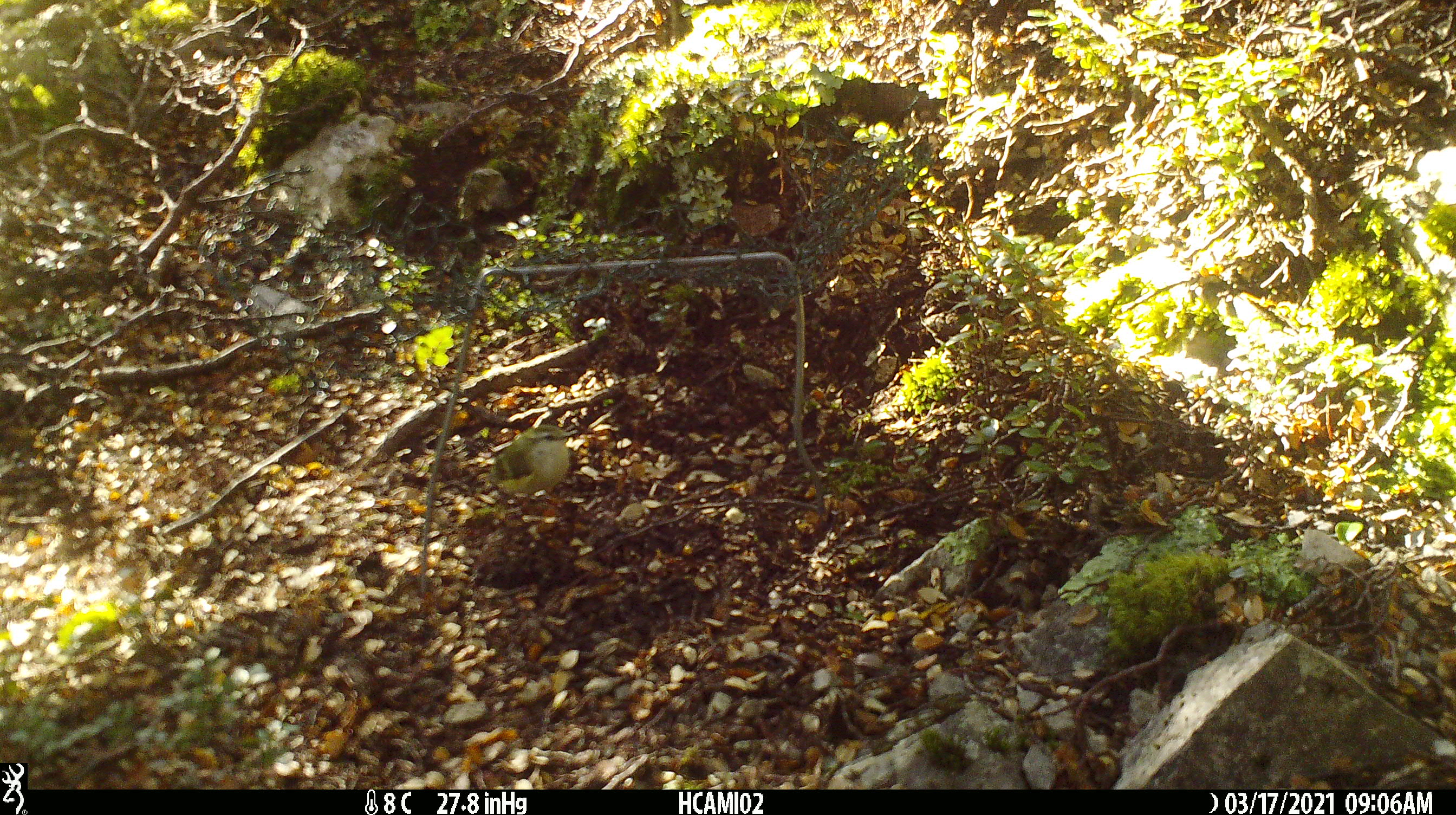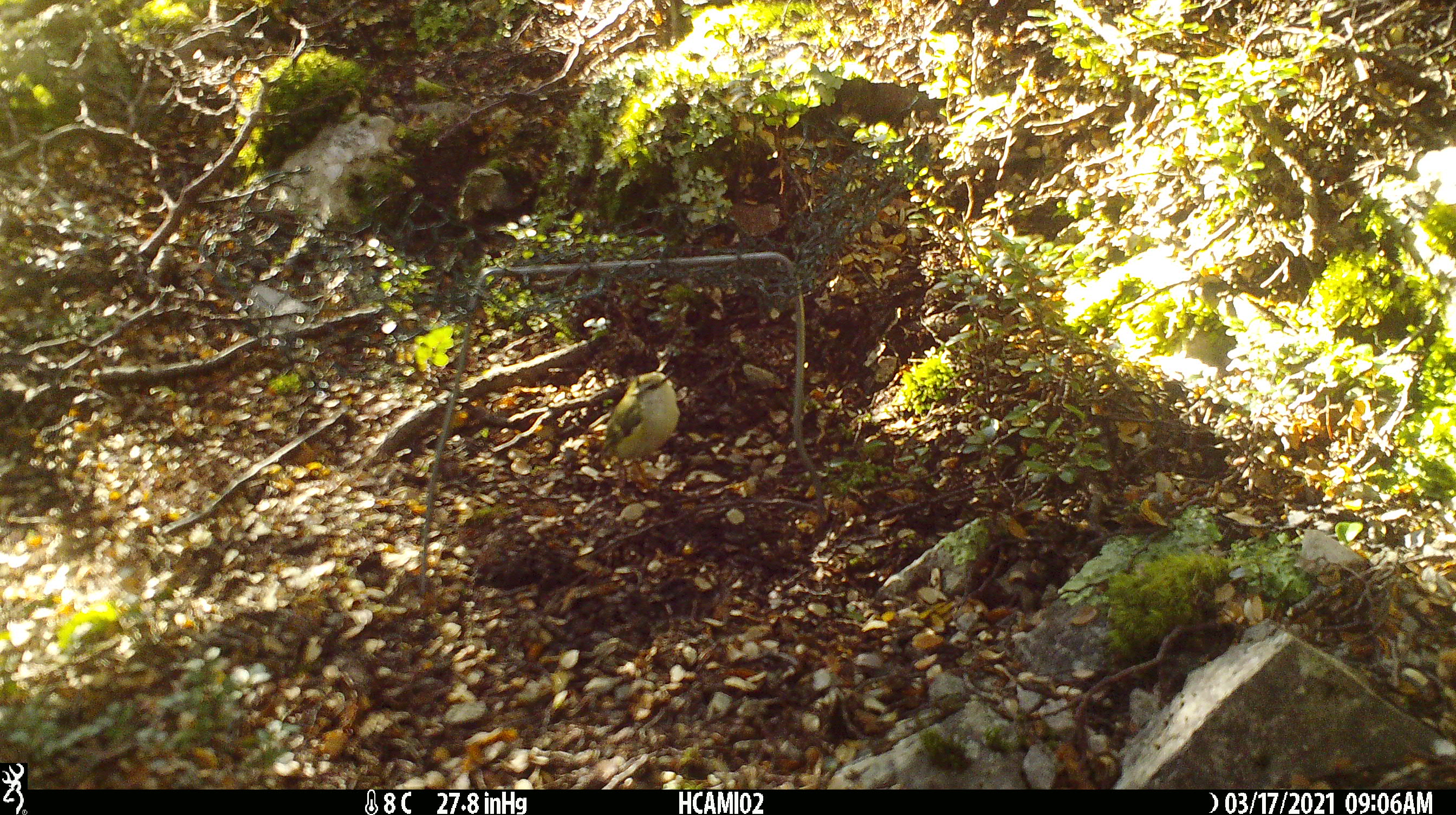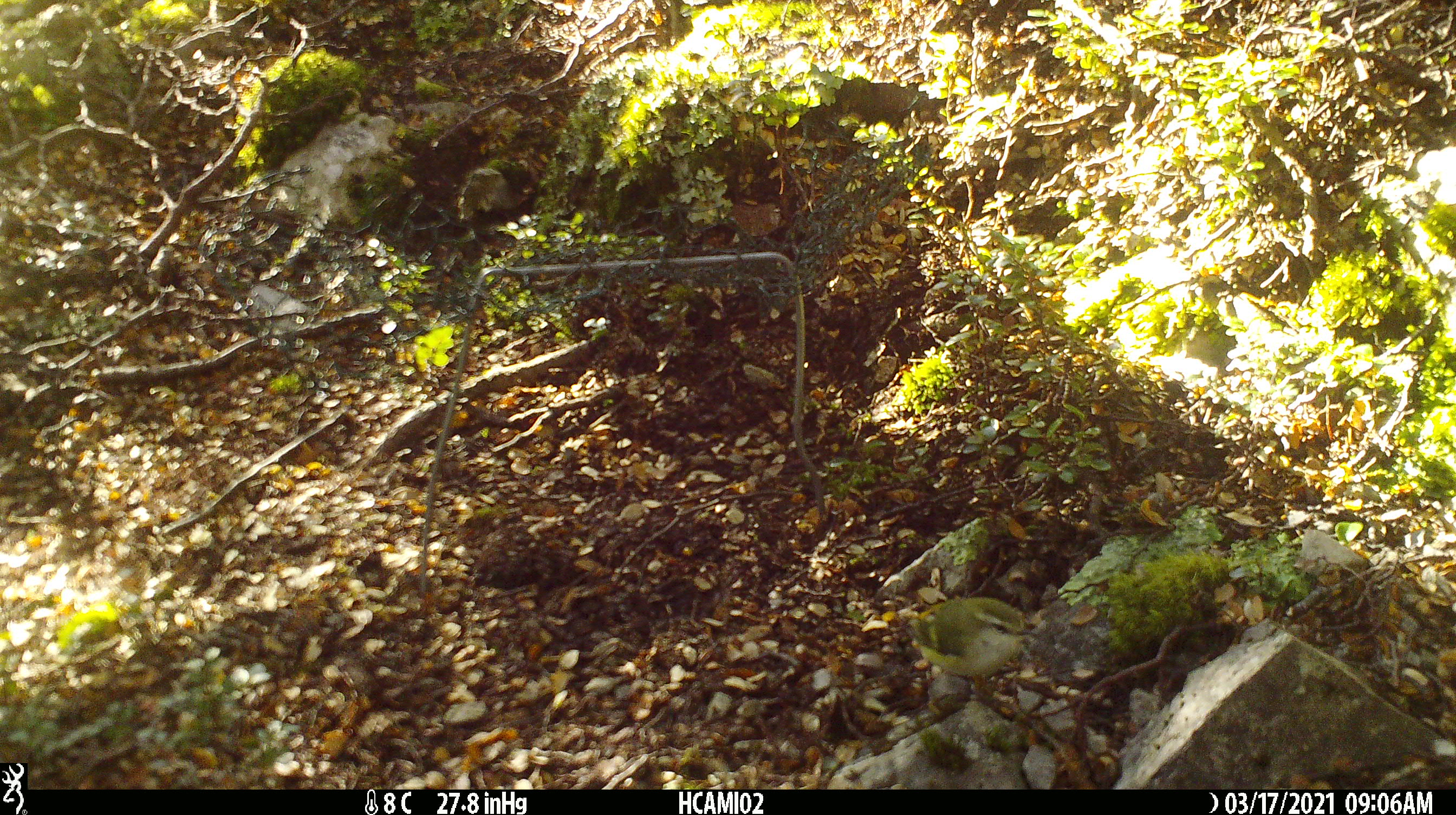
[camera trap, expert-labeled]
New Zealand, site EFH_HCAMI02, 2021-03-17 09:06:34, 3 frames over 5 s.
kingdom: Animalia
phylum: Chordata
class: Aves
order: Passeriformes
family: Acanthisittidae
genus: Acanthisitta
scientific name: Acanthisitta chloris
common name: rifleman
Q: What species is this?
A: Rifleman (Acanthisitta chloris).